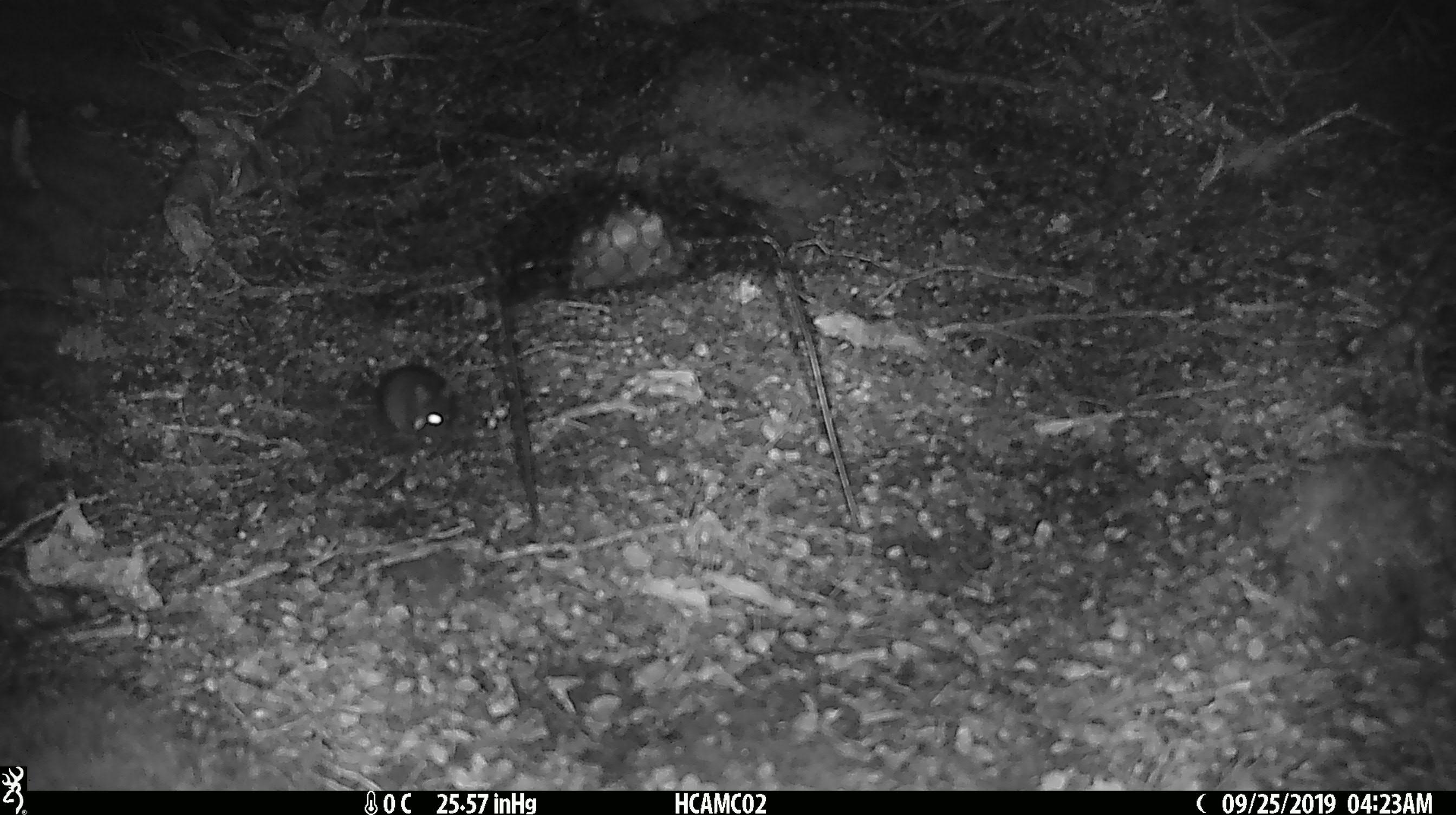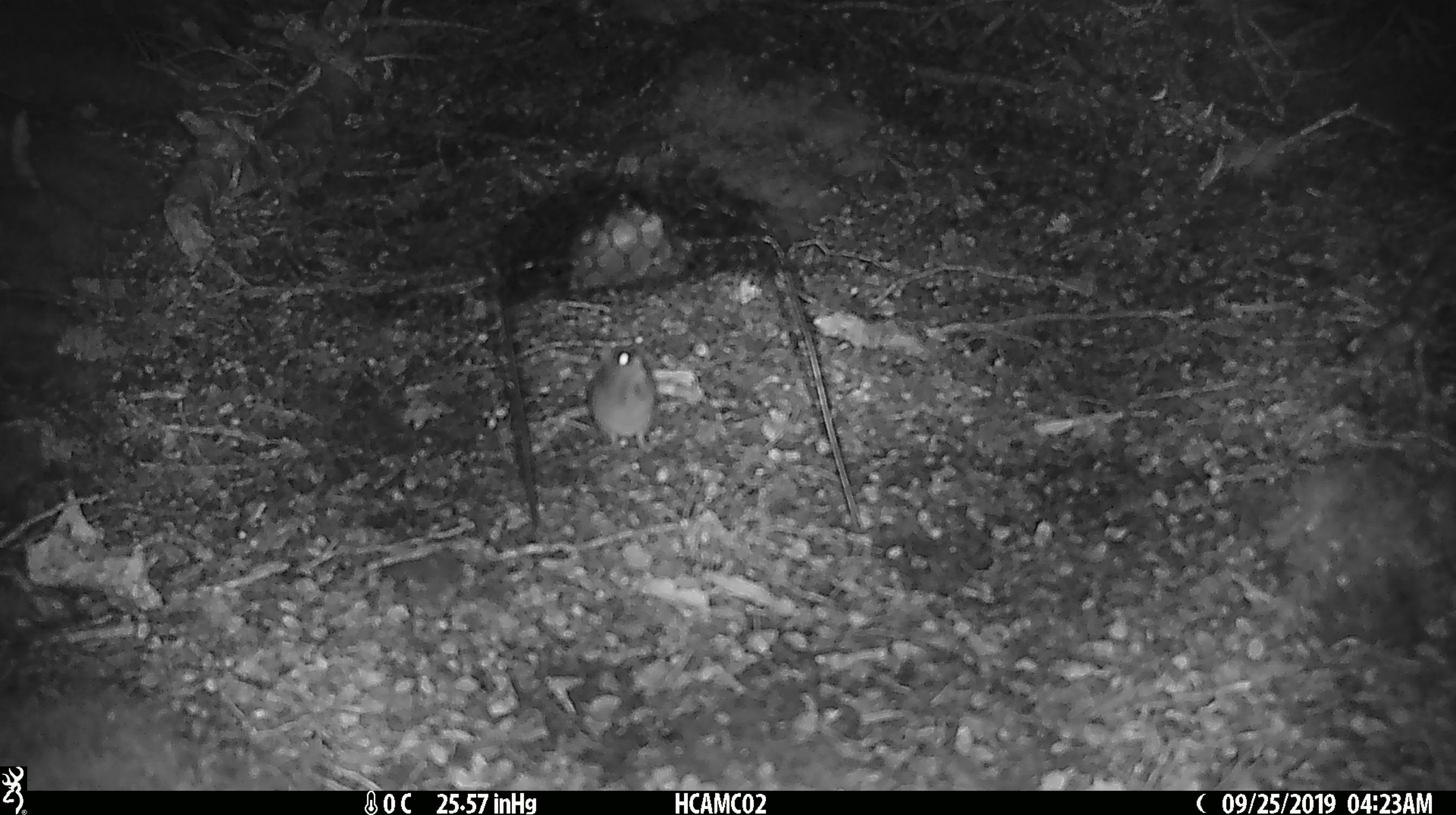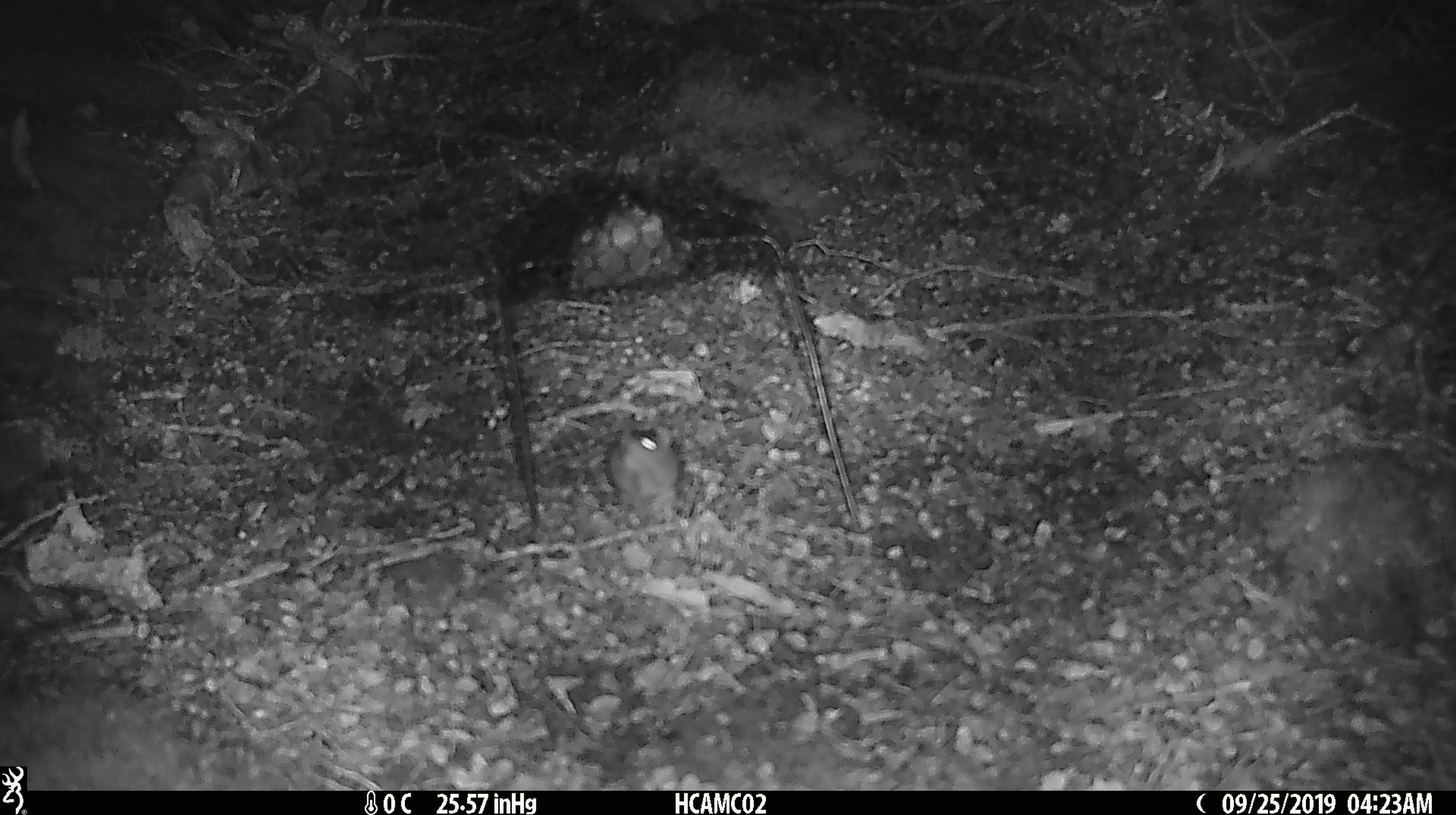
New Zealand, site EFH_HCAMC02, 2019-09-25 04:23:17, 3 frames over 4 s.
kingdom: Animalia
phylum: Chordata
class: Mammalia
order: Rodentia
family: Muridae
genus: Mus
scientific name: Mus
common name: mouse